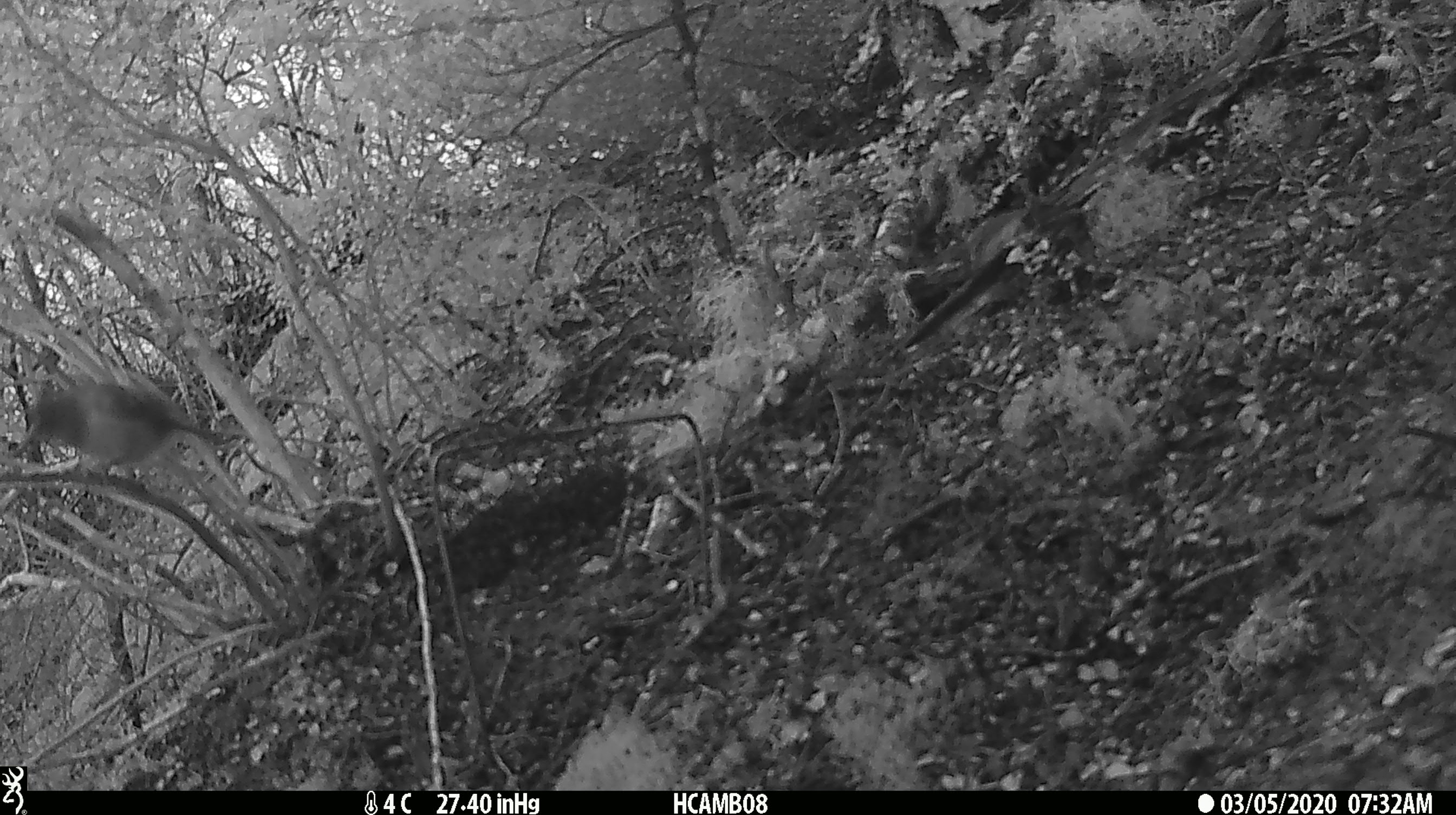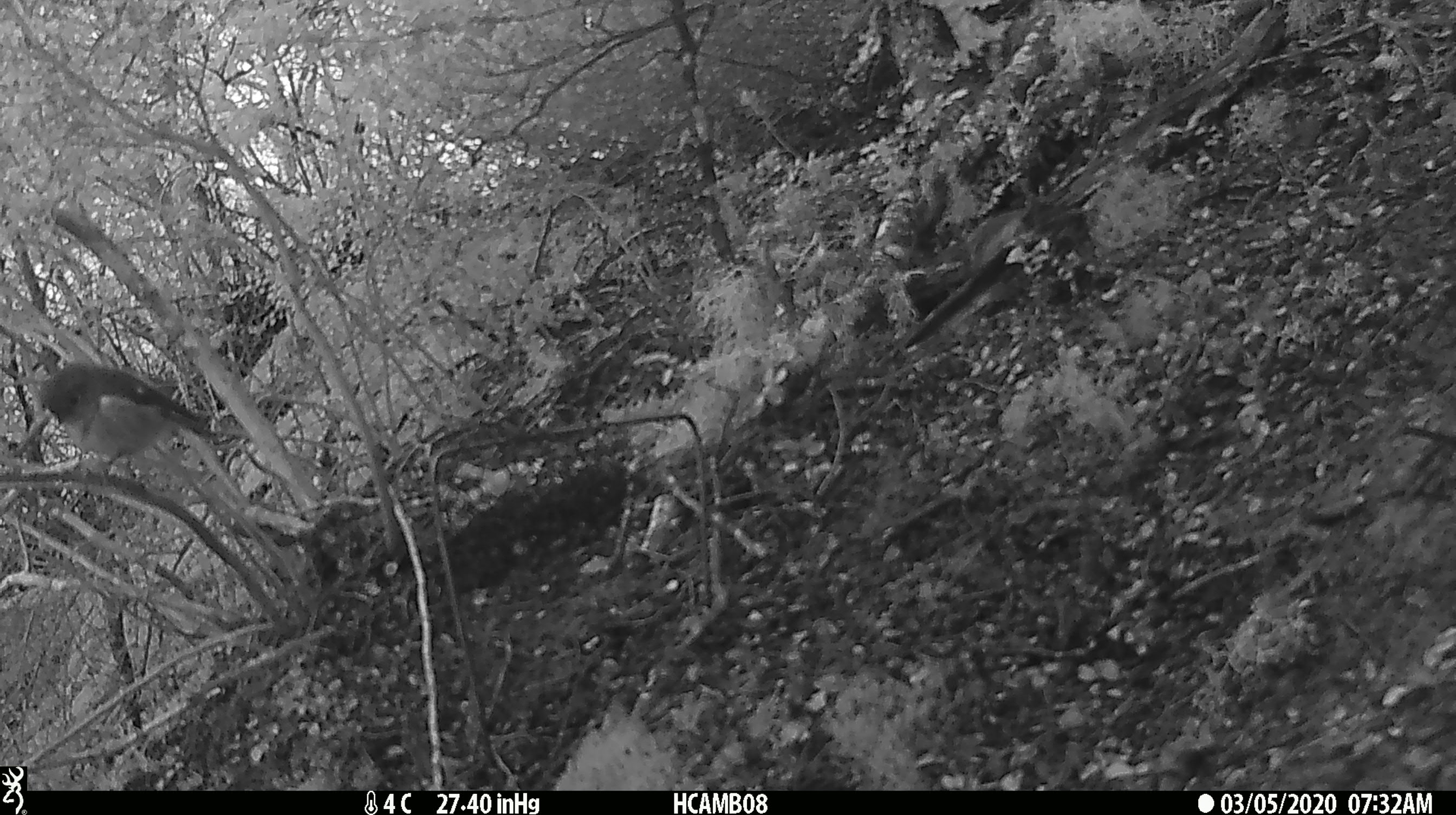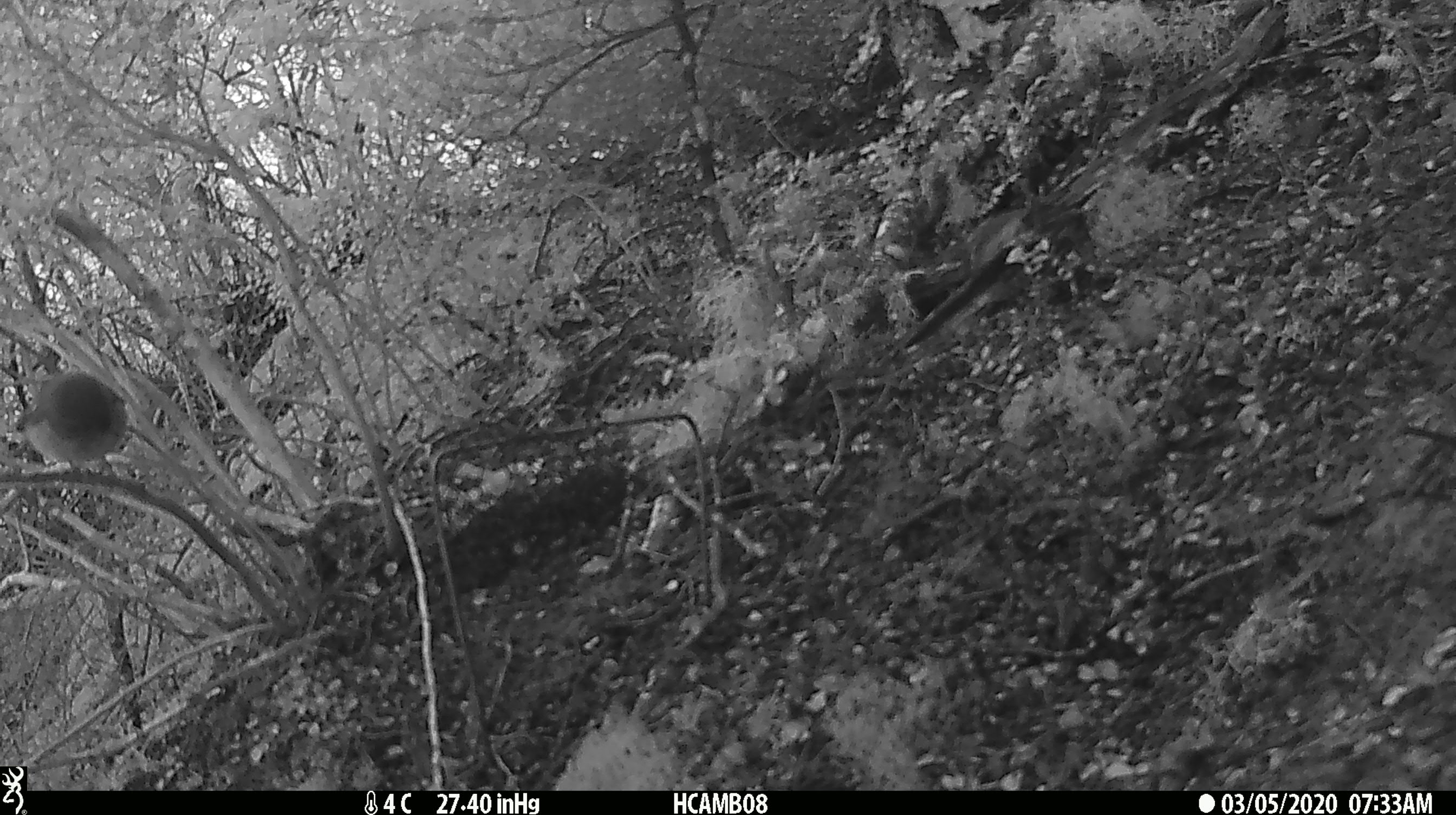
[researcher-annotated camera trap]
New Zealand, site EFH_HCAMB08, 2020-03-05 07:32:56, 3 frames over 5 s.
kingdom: Animalia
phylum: Chordata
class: Aves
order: Passeriformes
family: Petroicidae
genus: Petroica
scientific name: Petroica macrocephala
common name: tomtit